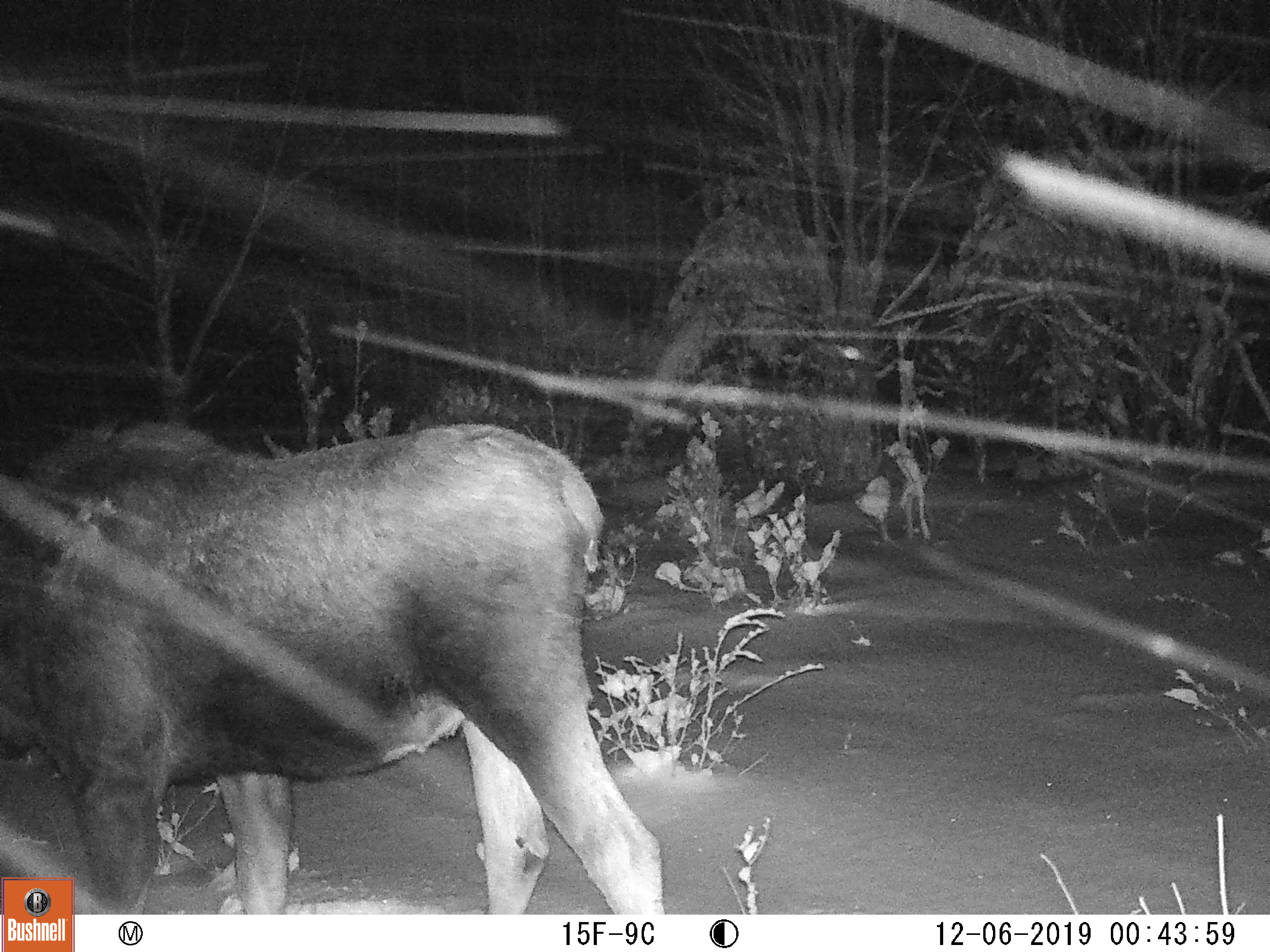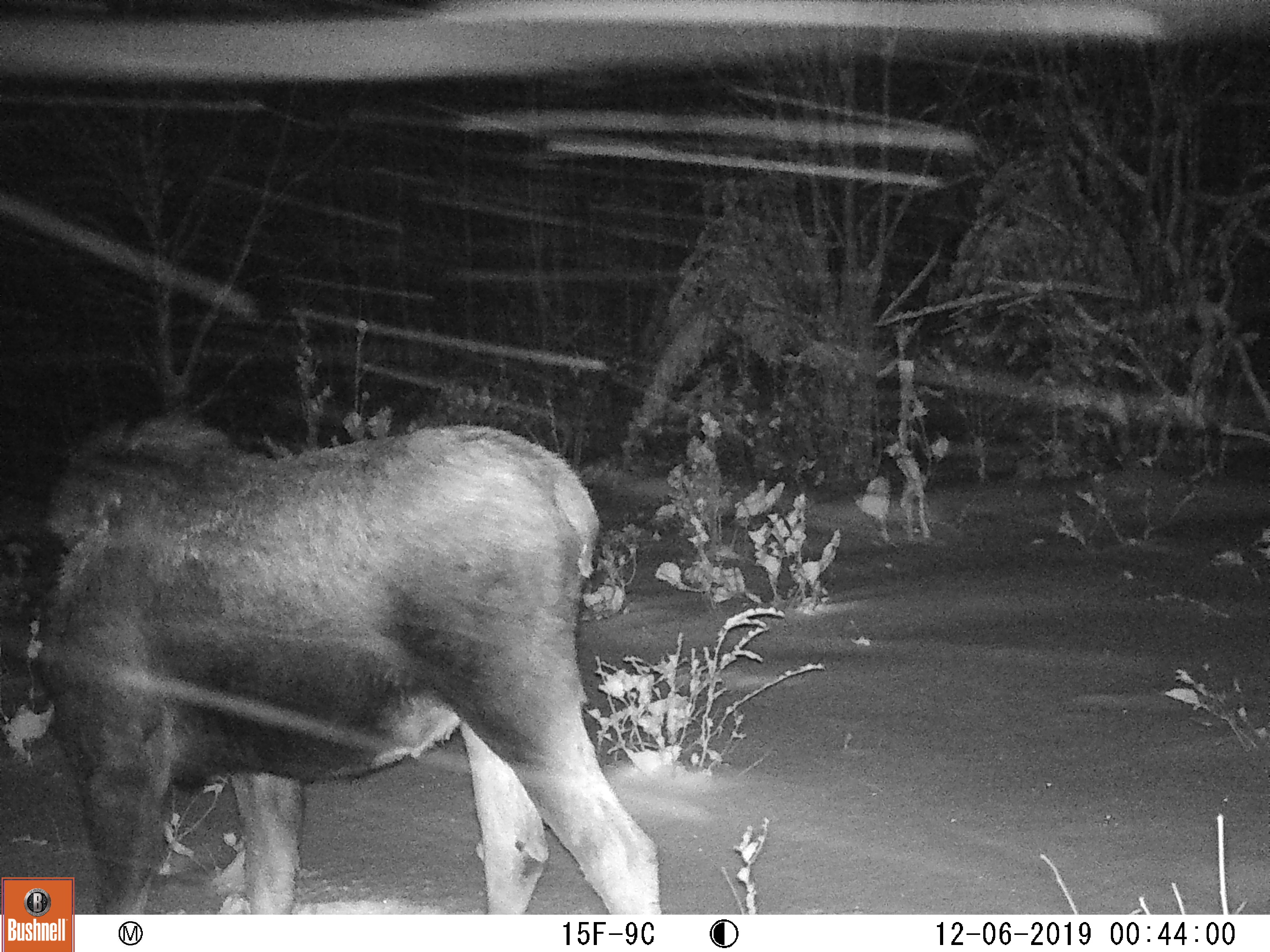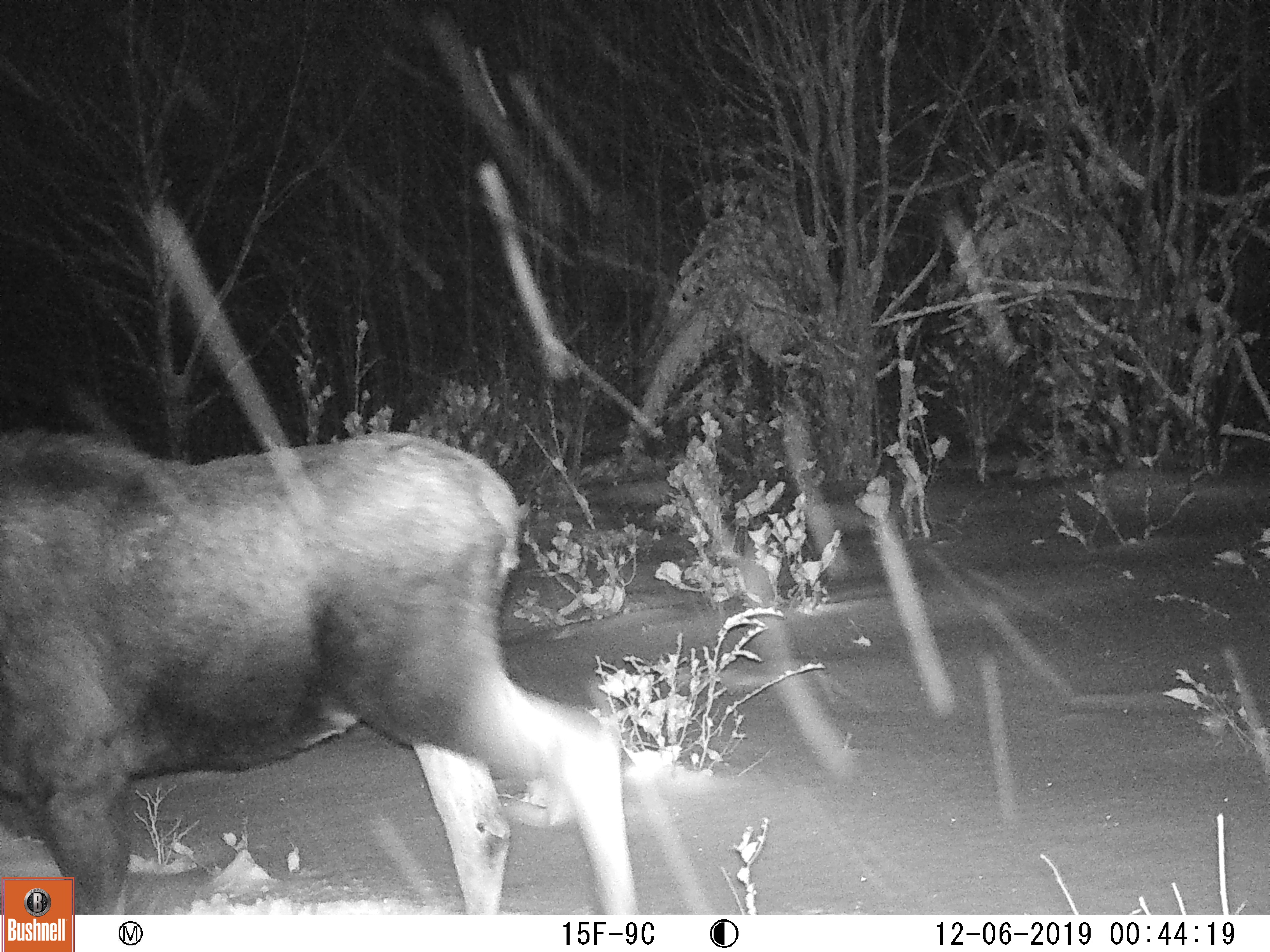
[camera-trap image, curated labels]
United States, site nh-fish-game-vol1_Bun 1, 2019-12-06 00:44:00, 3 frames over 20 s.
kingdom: Animalia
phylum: Chordata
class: Mammalia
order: Artiodactyla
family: Cervidae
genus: Alces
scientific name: Alces alces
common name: moose